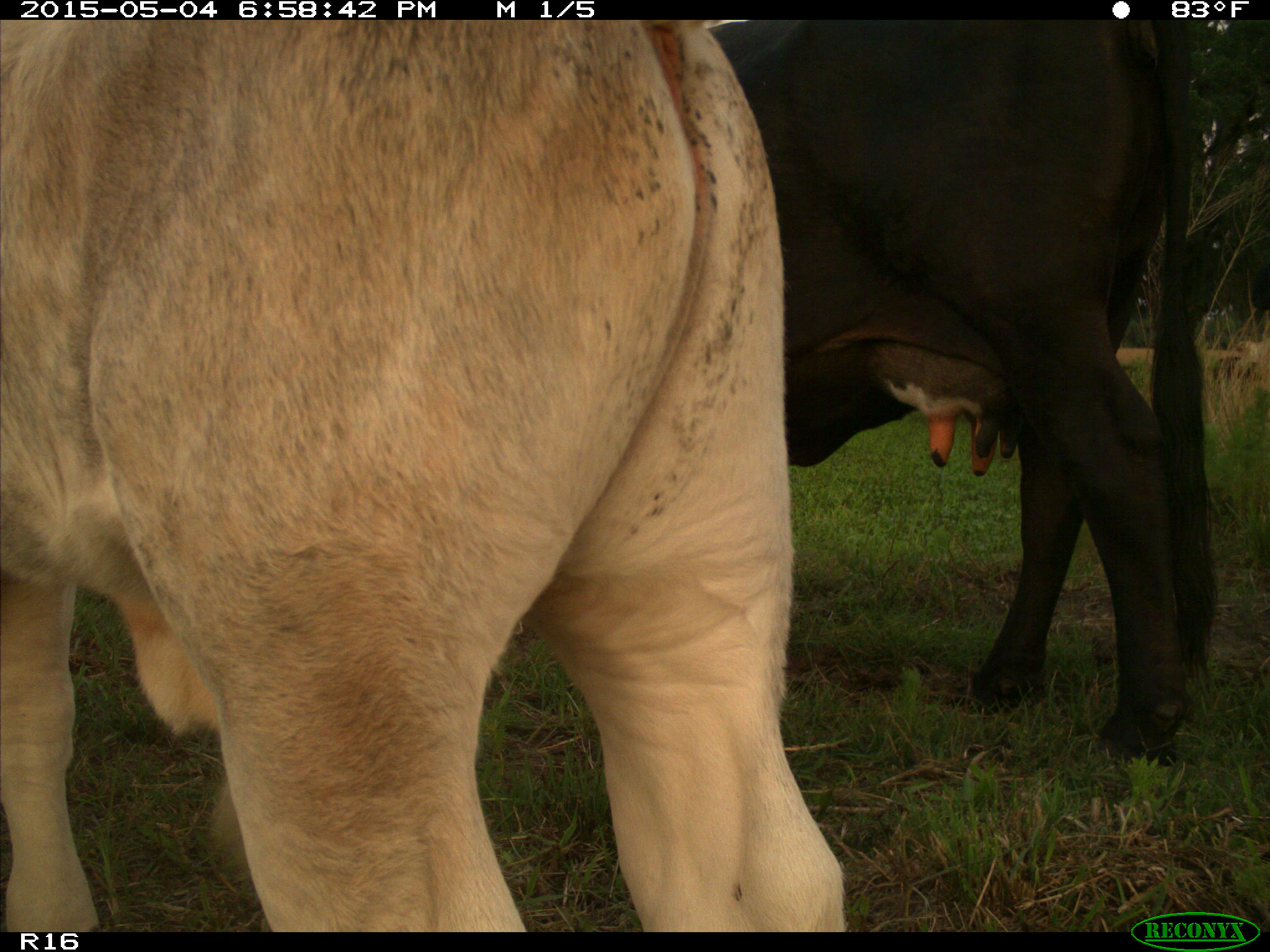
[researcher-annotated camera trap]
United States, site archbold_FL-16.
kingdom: Animalia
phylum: Chordata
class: Mammalia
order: Artiodactyla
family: Bovidae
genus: Bos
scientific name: Bos taurus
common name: domestic cow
Bos taurus (domestic cow).